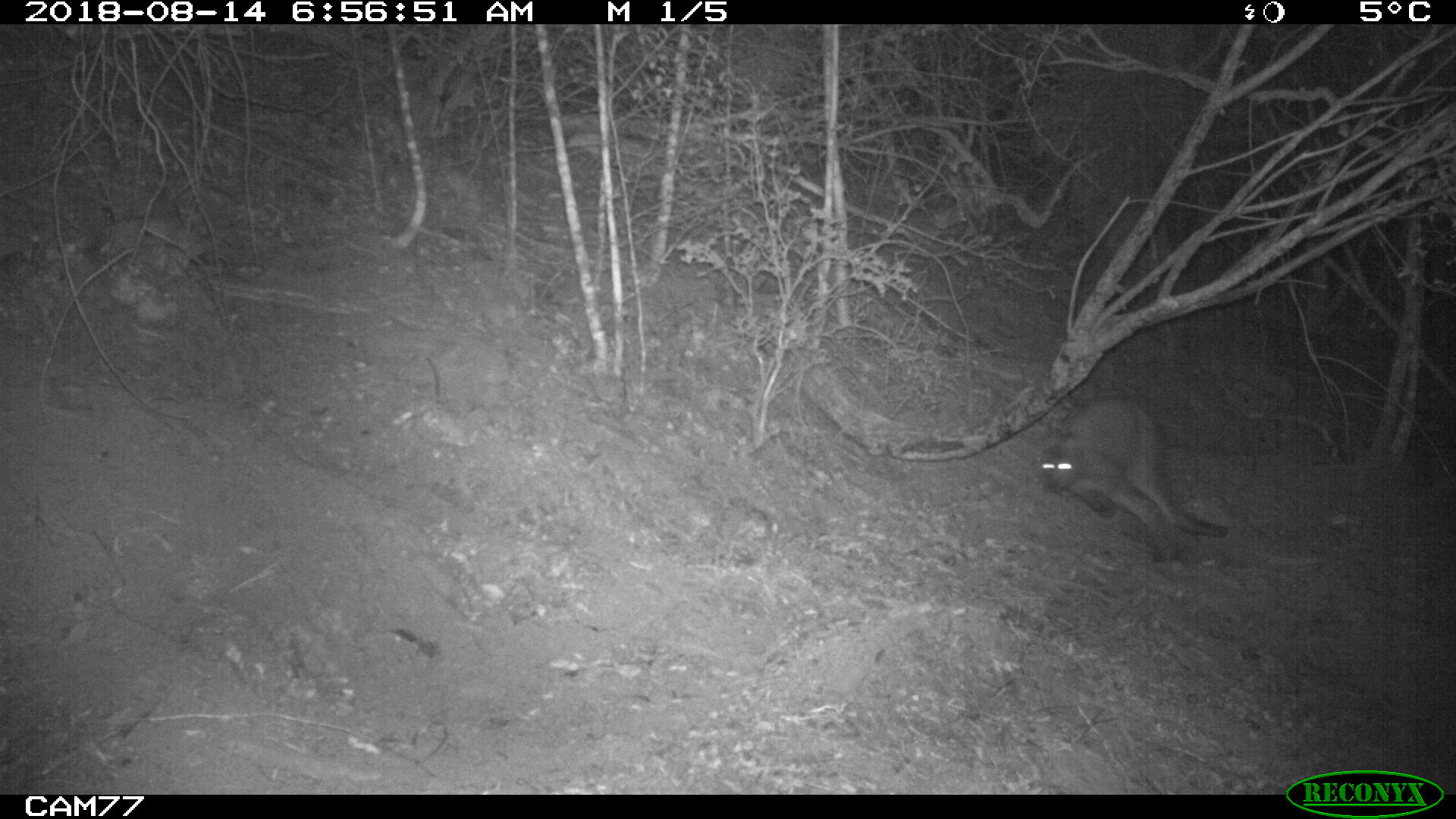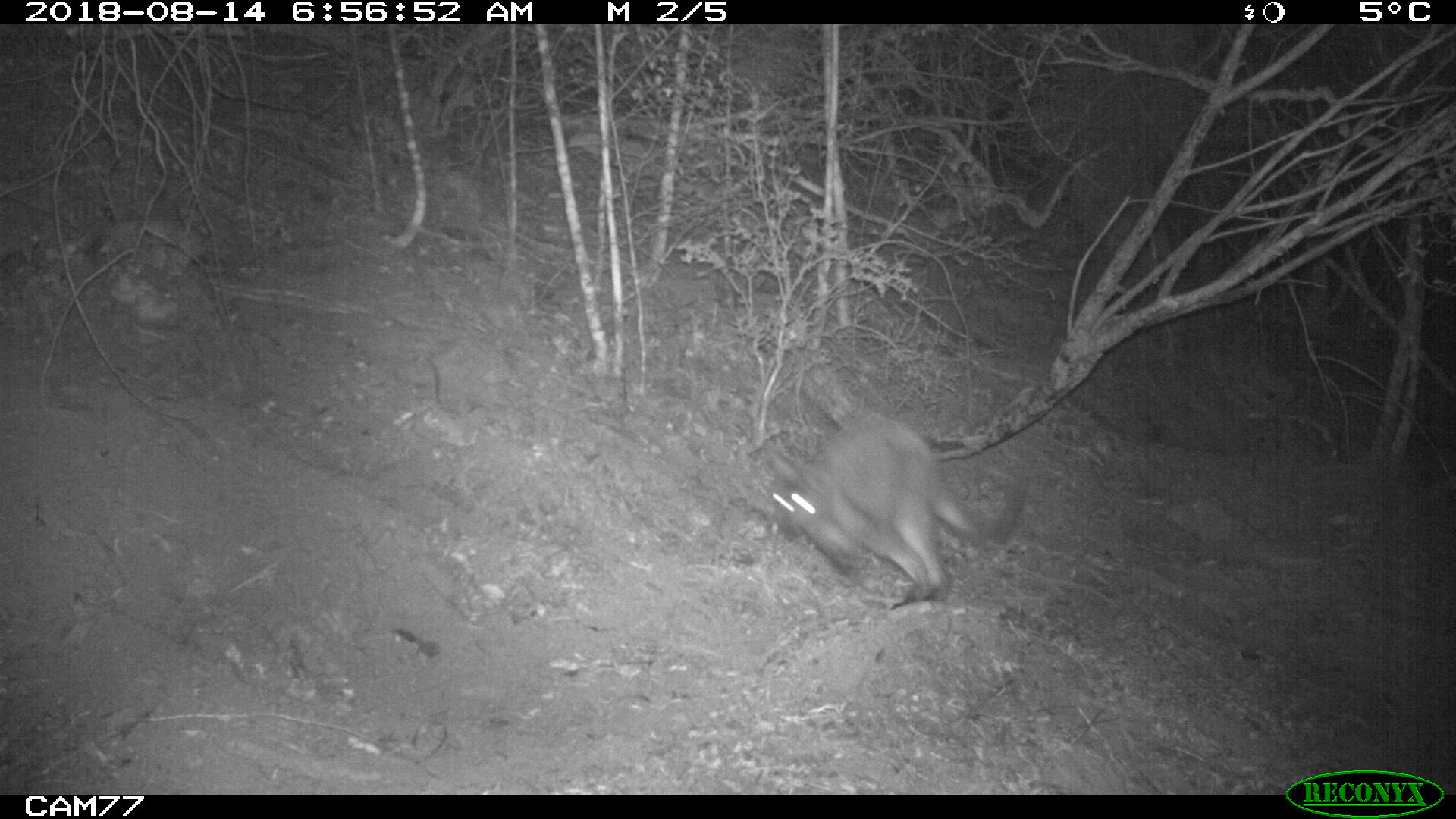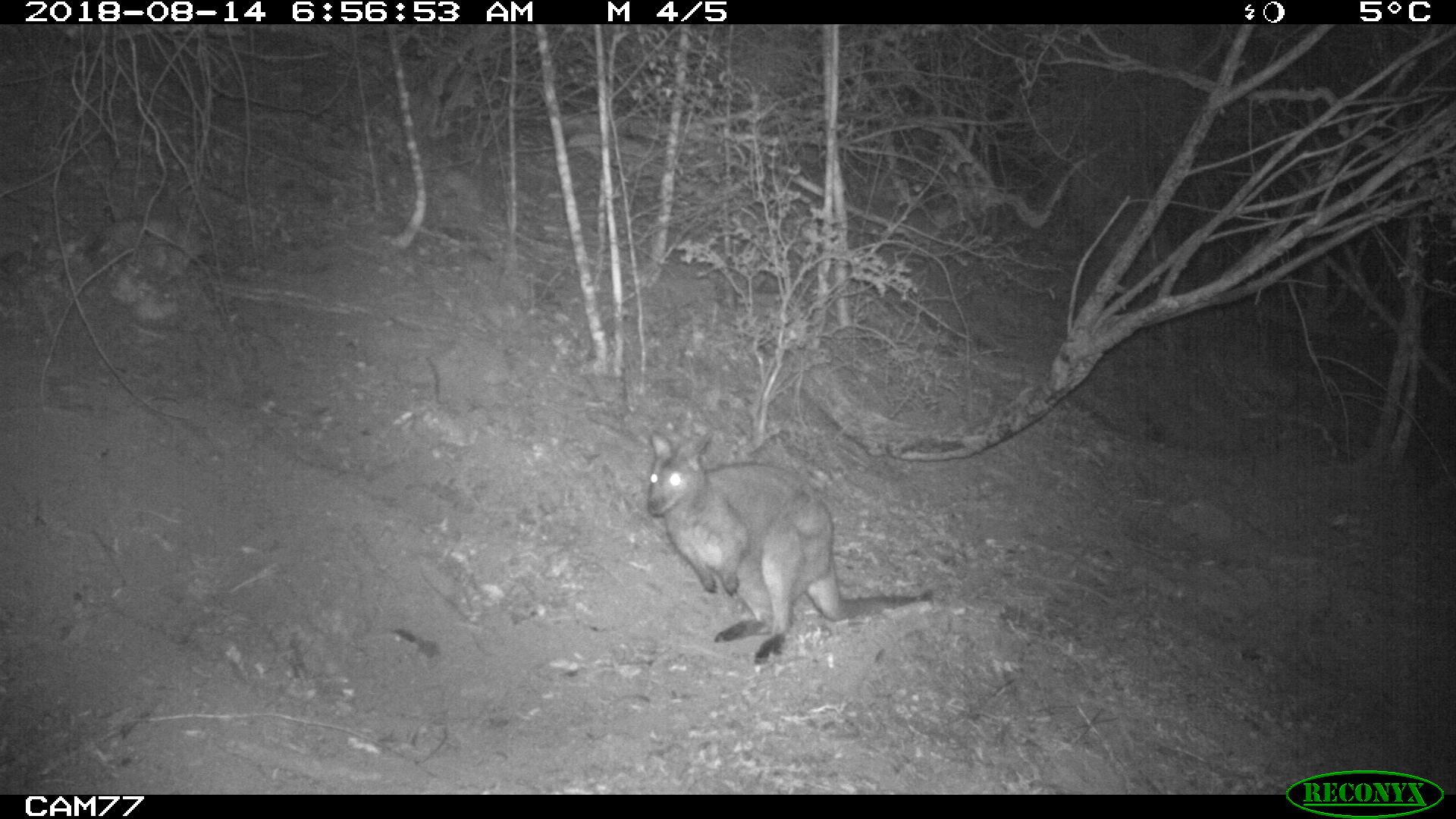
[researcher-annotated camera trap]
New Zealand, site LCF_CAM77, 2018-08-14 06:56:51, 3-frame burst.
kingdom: Animalia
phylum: Chordata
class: Mammalia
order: Diprotodontia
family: Macropodidae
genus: Notamacropus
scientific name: Notamacropus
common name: wallaby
Wallaby (Notamacropus).